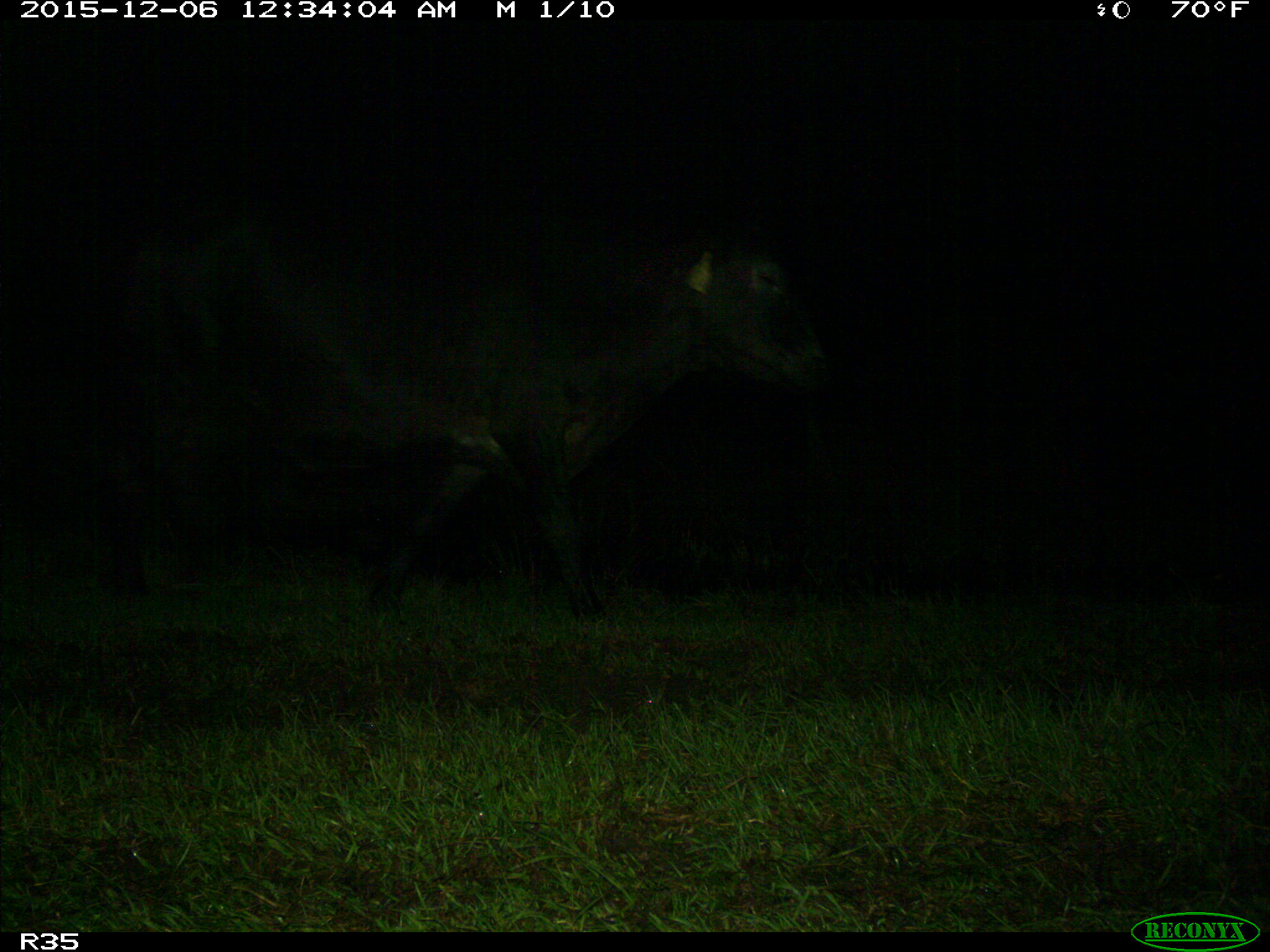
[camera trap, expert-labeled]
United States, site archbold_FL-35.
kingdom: Animalia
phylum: Chordata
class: Mammalia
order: Artiodactyla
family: Bovidae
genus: Bos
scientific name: Bos taurus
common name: domestic cow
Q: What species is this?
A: Bos taurus (domestic cow).